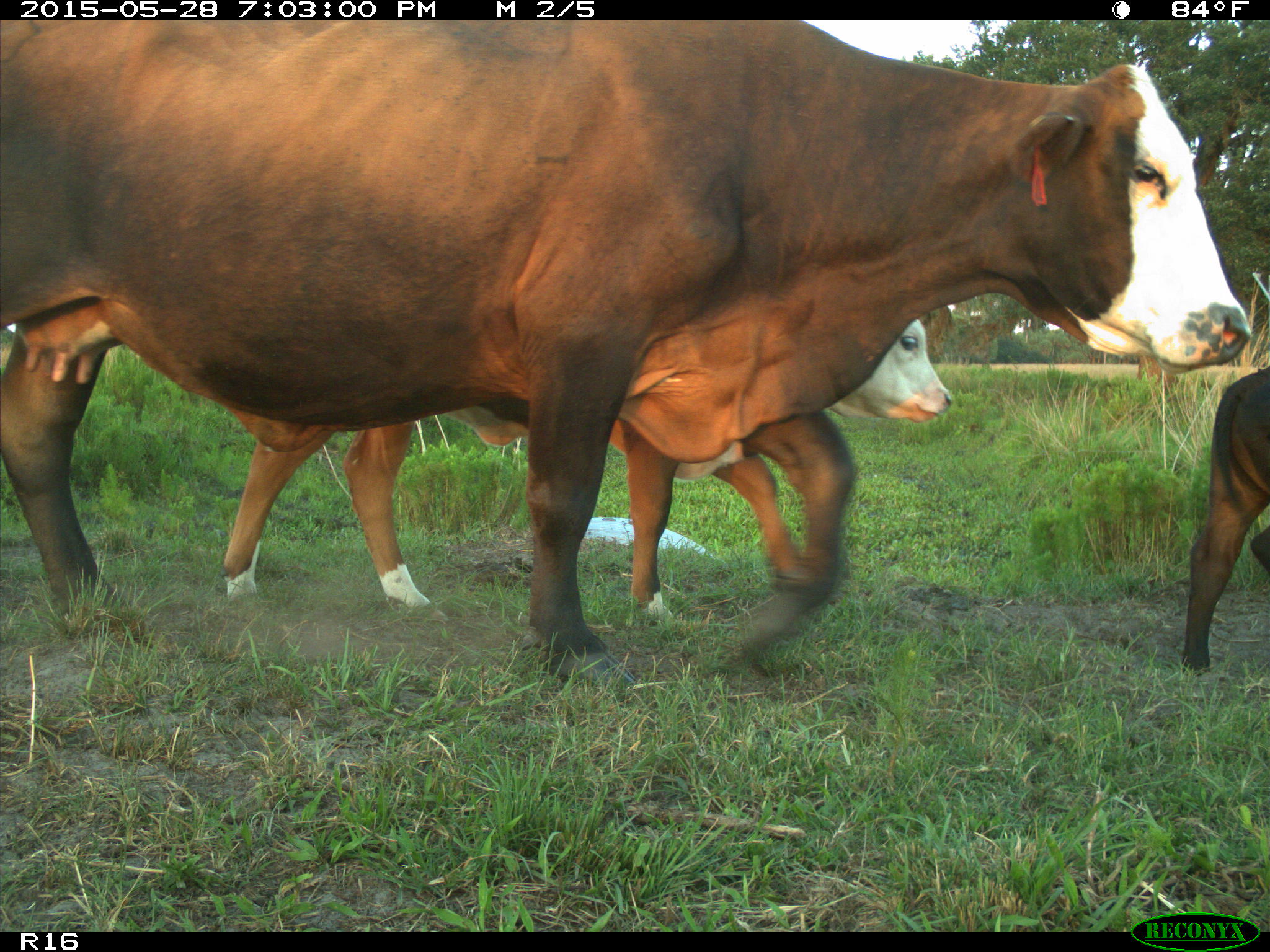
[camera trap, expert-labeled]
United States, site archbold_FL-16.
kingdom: Animalia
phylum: Chordata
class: Mammalia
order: Artiodactyla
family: Bovidae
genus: Bos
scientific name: Bos taurus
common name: domestic cow